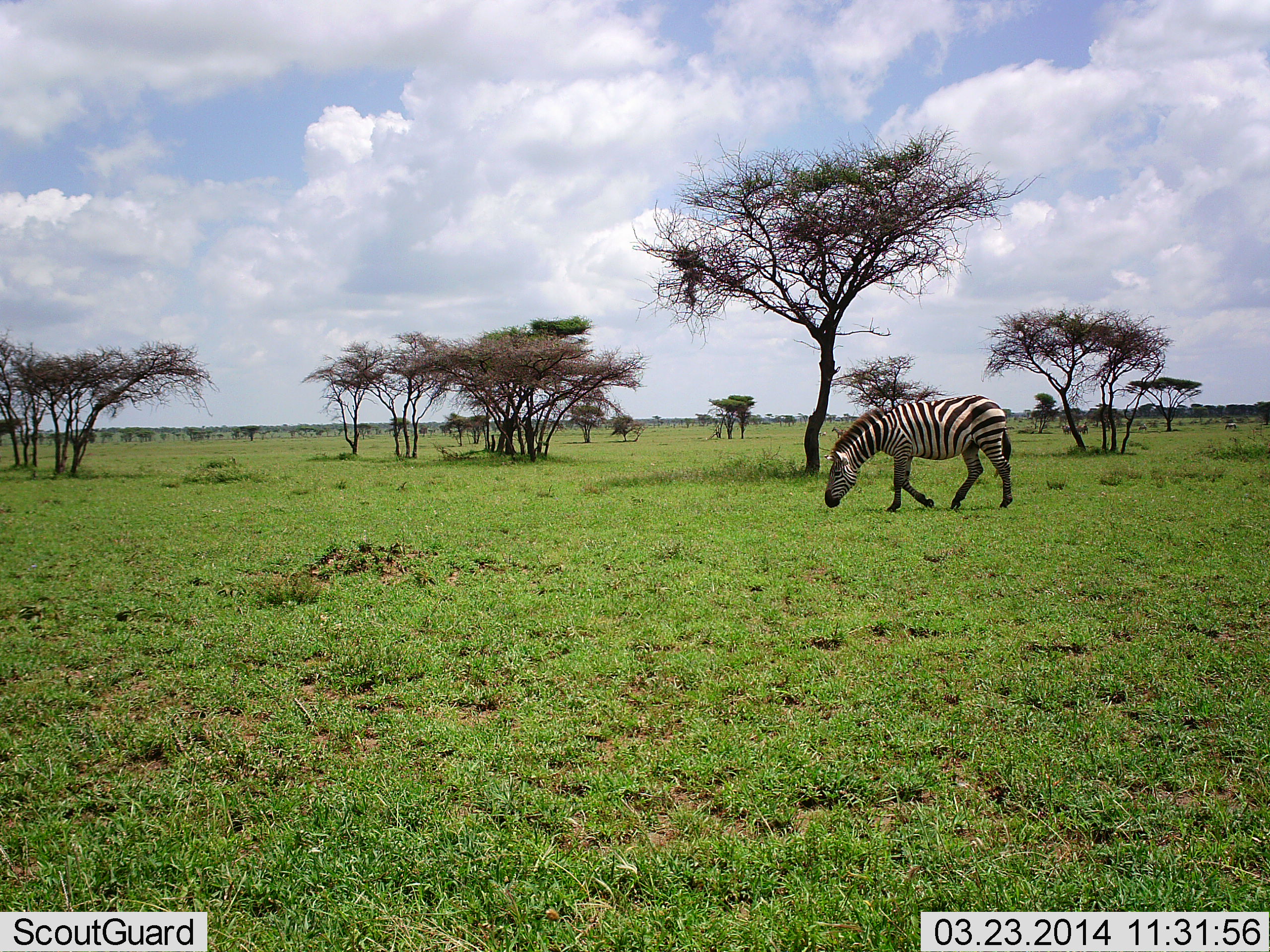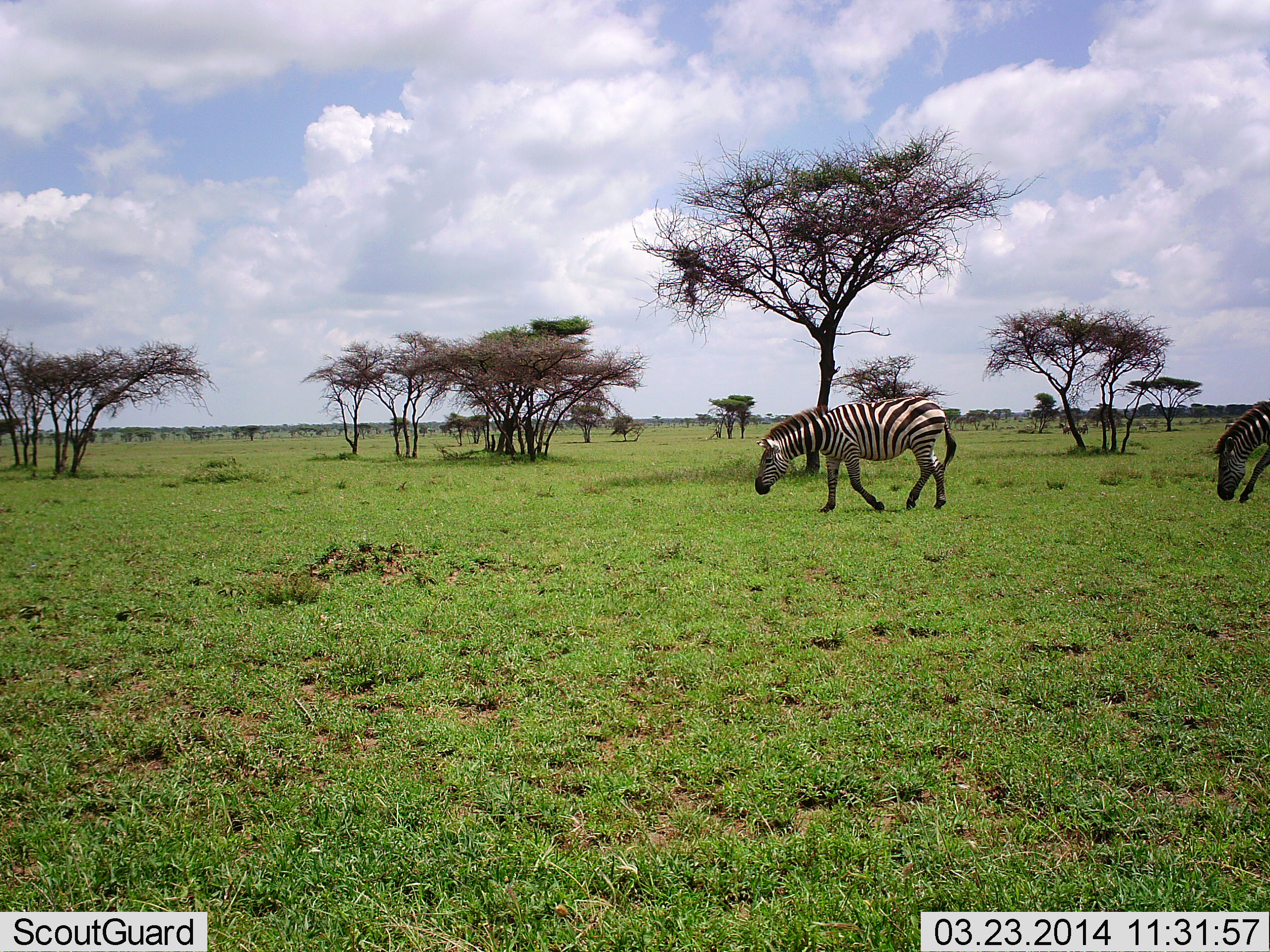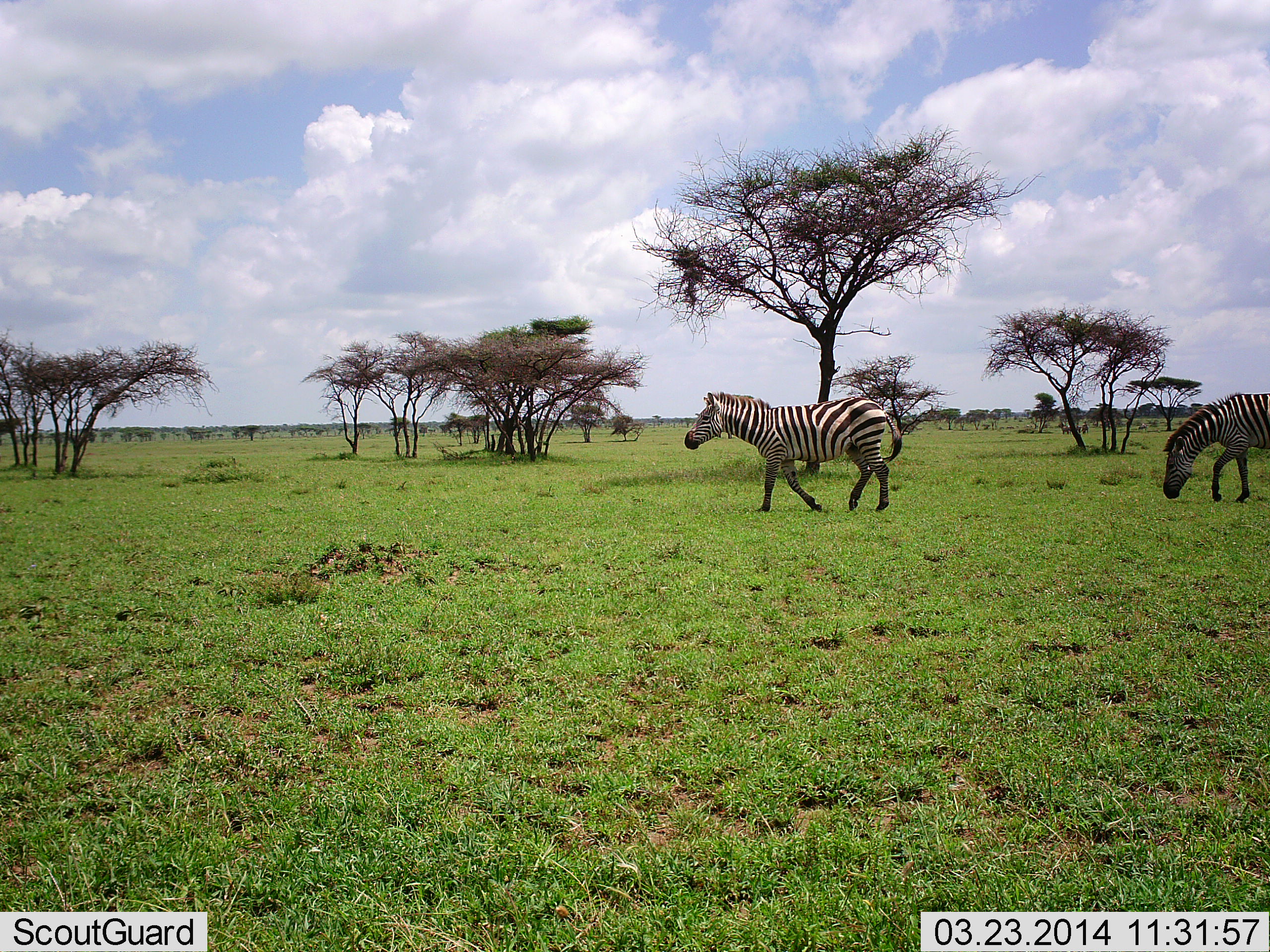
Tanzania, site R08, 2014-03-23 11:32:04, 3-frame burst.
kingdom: Animalia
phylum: Chordata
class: Mammalia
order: Perissodactyla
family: Equidae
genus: Equus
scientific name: Equus quagga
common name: plains zebra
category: zebra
Zebra (plains zebra) (Equus quagga), count 2. Behavior (volunteer vote fractions): standing 10%, resting 0%, moving 90%, interacting 0%. Young present (vote fraction): 0%. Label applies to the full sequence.